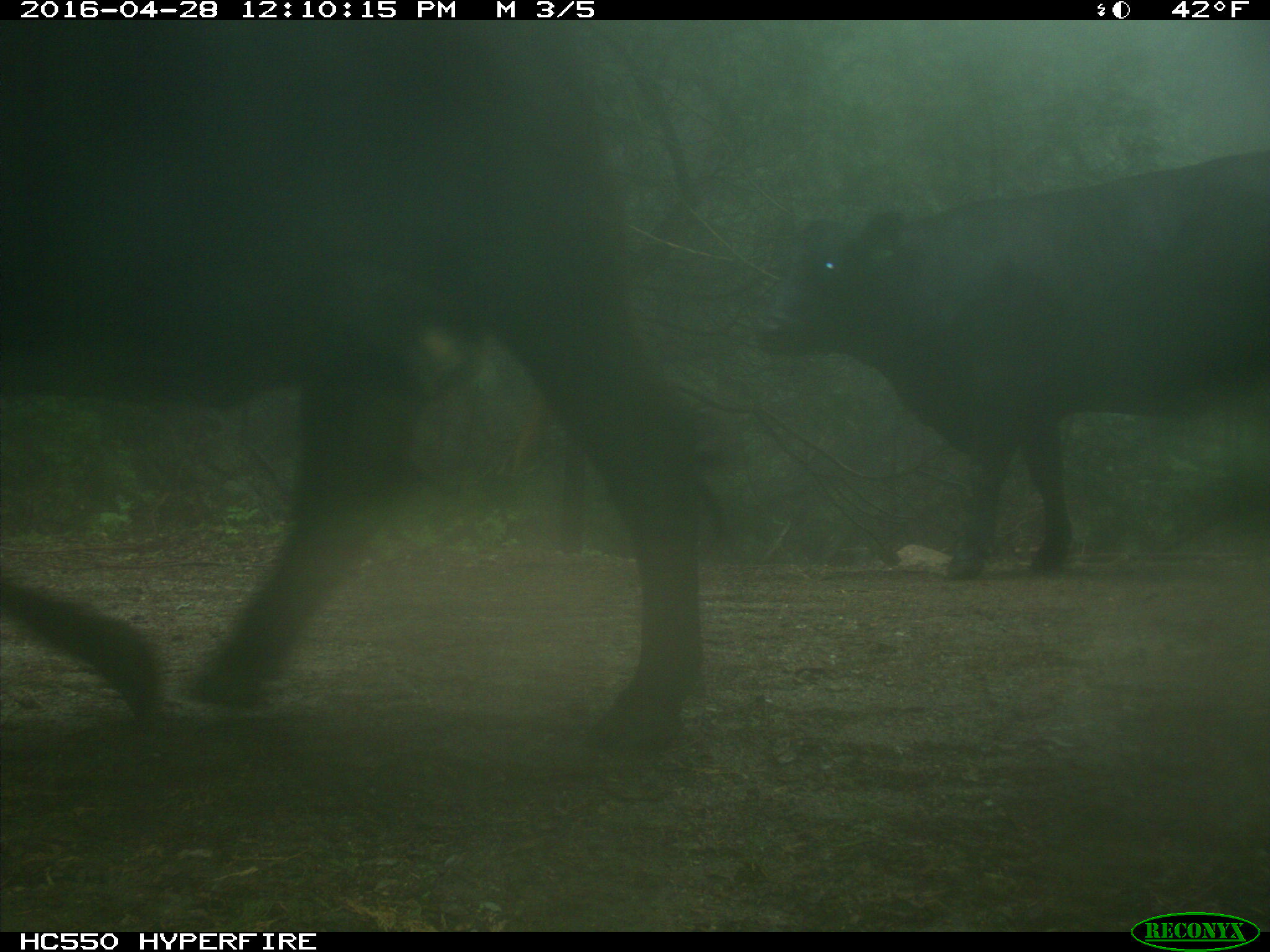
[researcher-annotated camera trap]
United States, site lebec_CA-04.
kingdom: Animalia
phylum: Chordata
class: Mammalia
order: Artiodactyla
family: Bovidae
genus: Bos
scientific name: Bos taurus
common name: domestic cow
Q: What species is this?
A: Bos taurus (domestic cow).